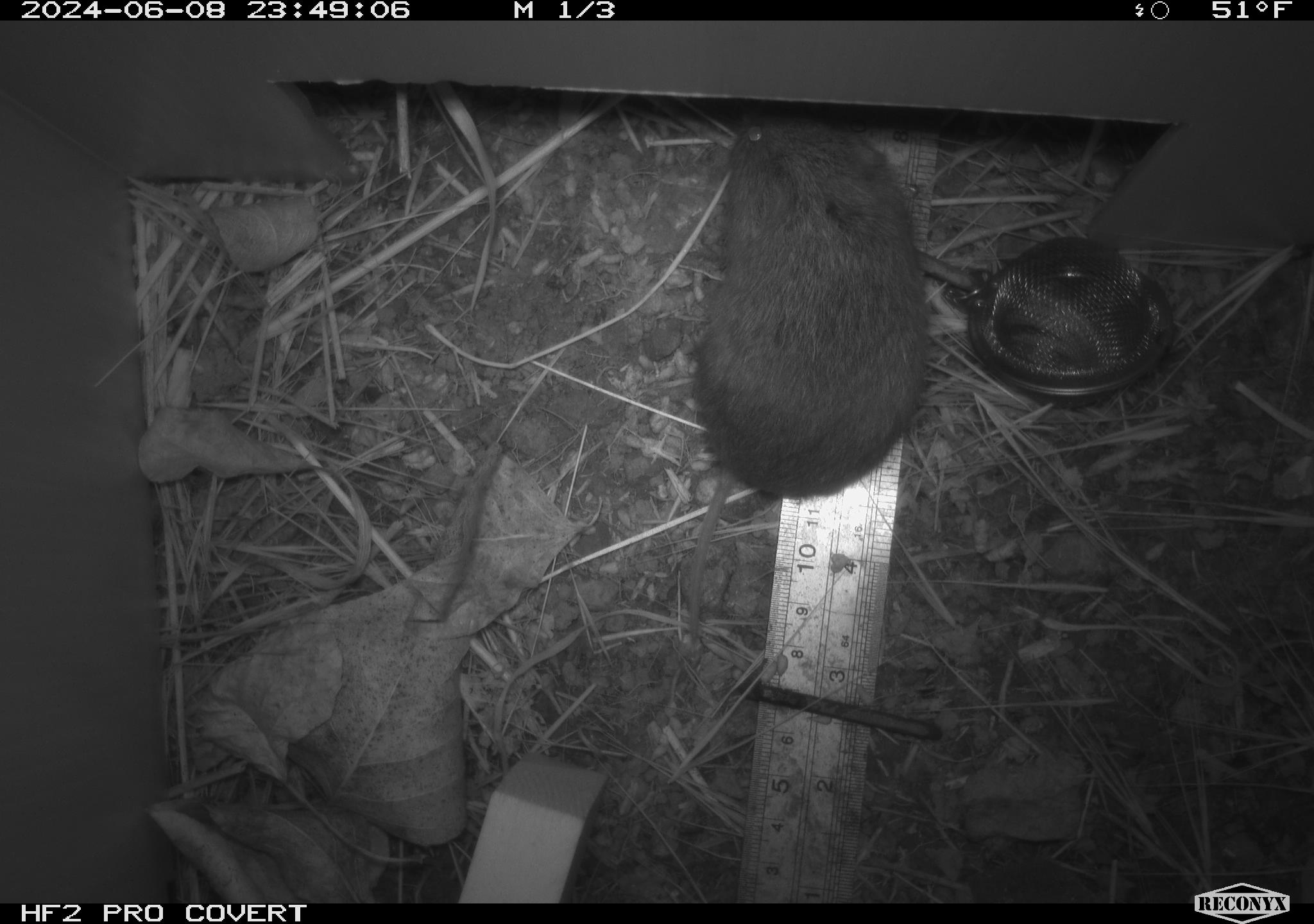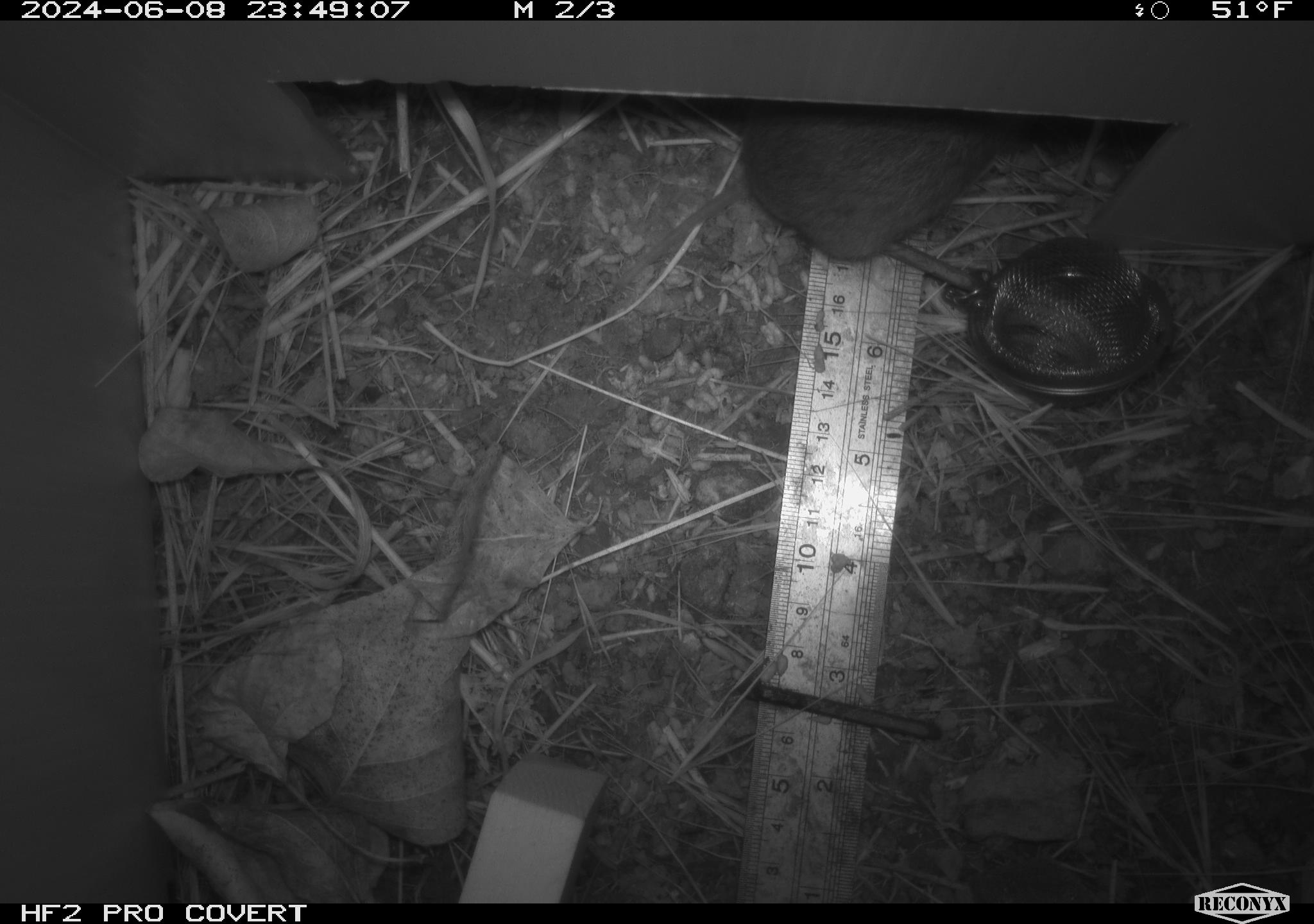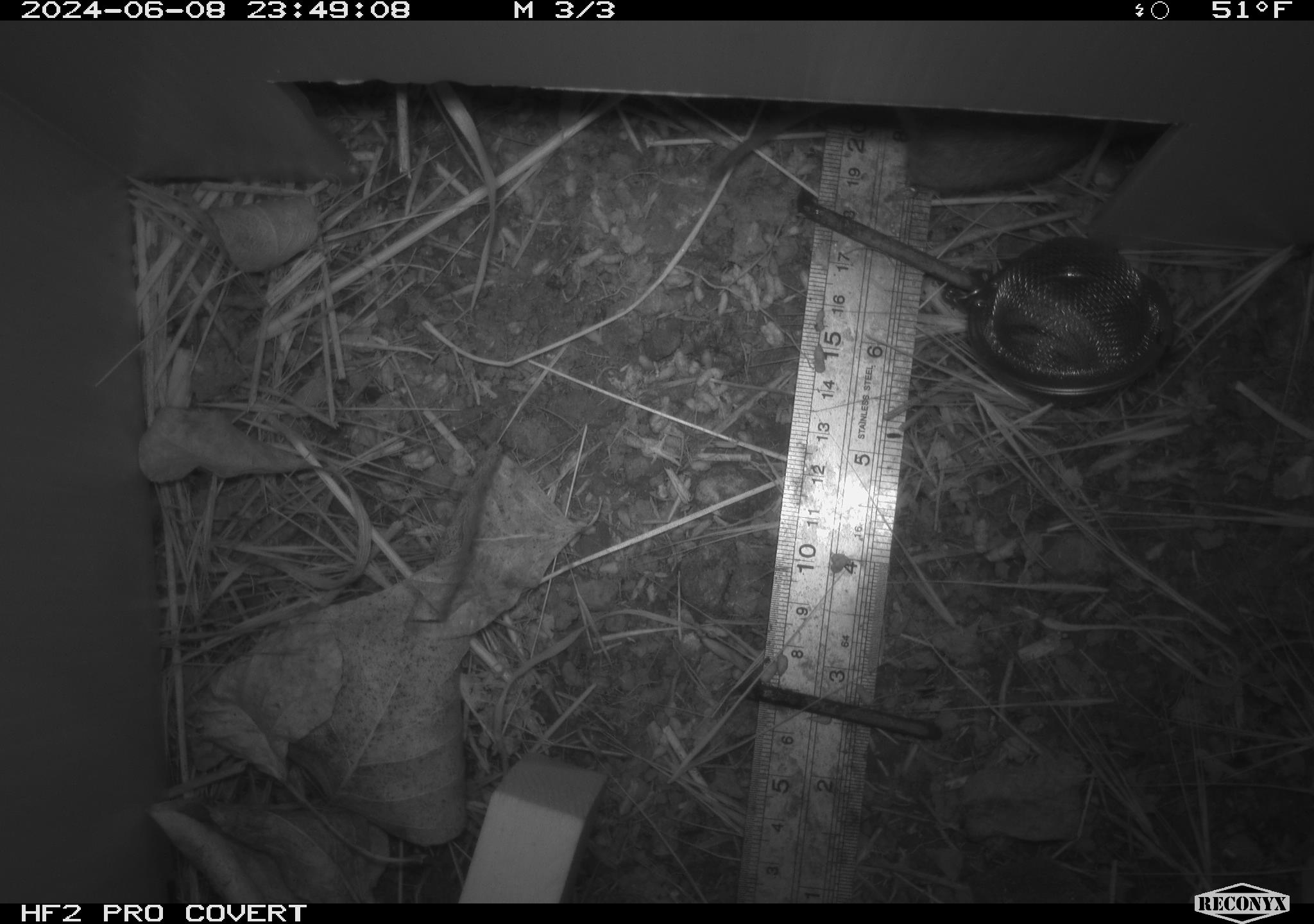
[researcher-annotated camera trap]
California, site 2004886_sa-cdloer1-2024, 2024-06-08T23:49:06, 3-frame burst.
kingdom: Animalia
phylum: Chordata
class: Mammalia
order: Rodentia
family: Cricetidae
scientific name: Arvicolinae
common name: voles, lemmings, and muskrats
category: arvicolinae subfamily